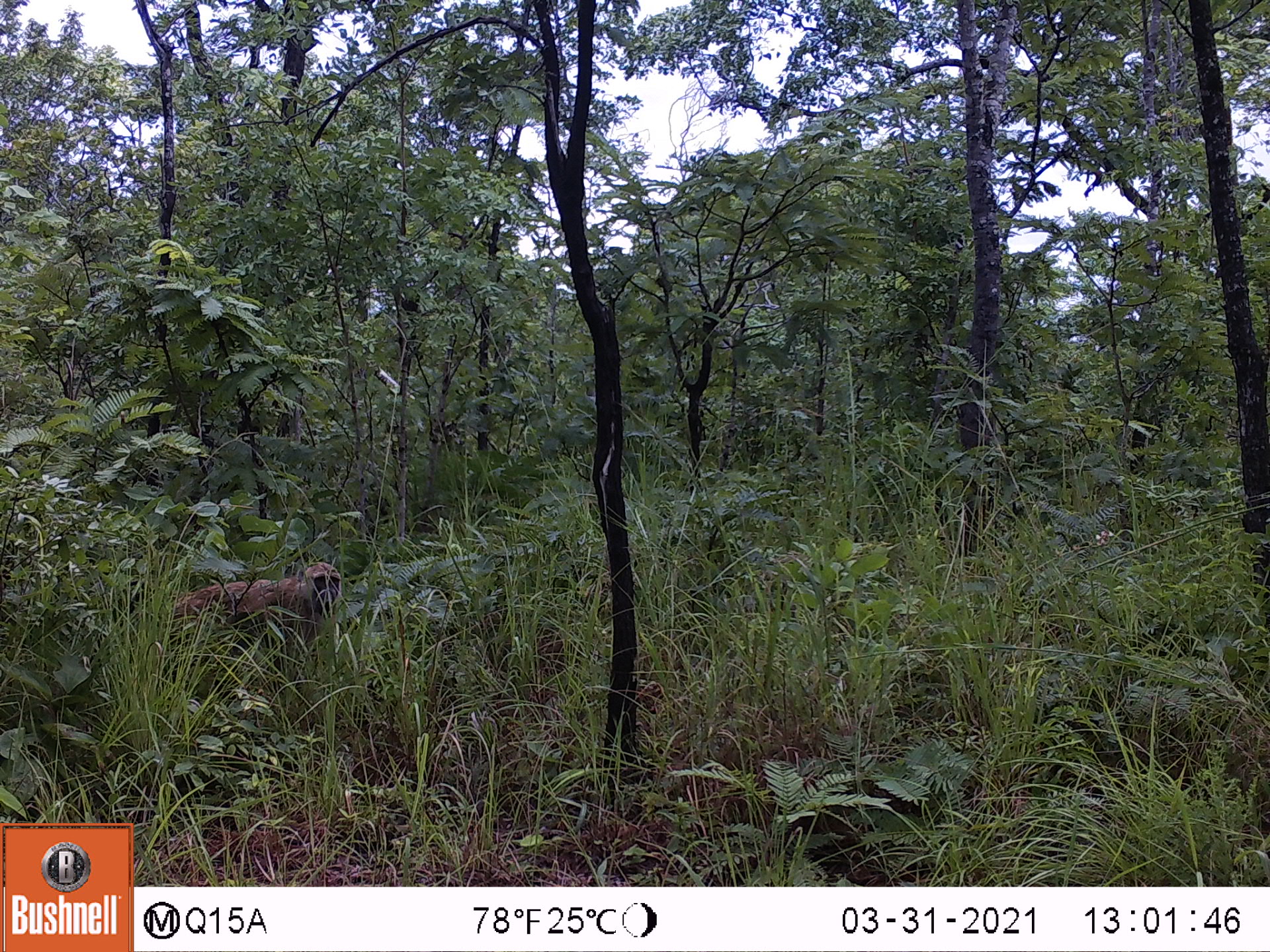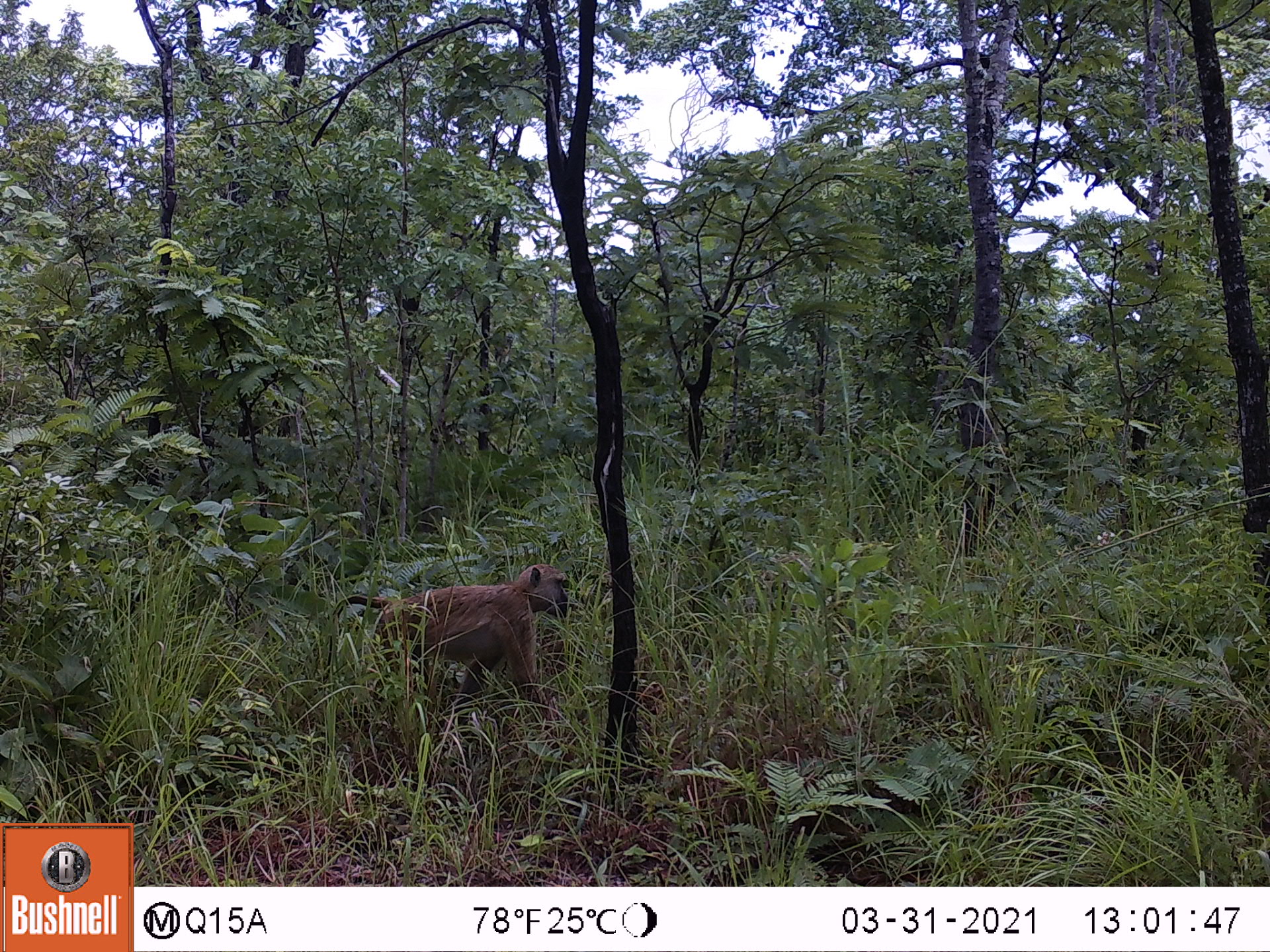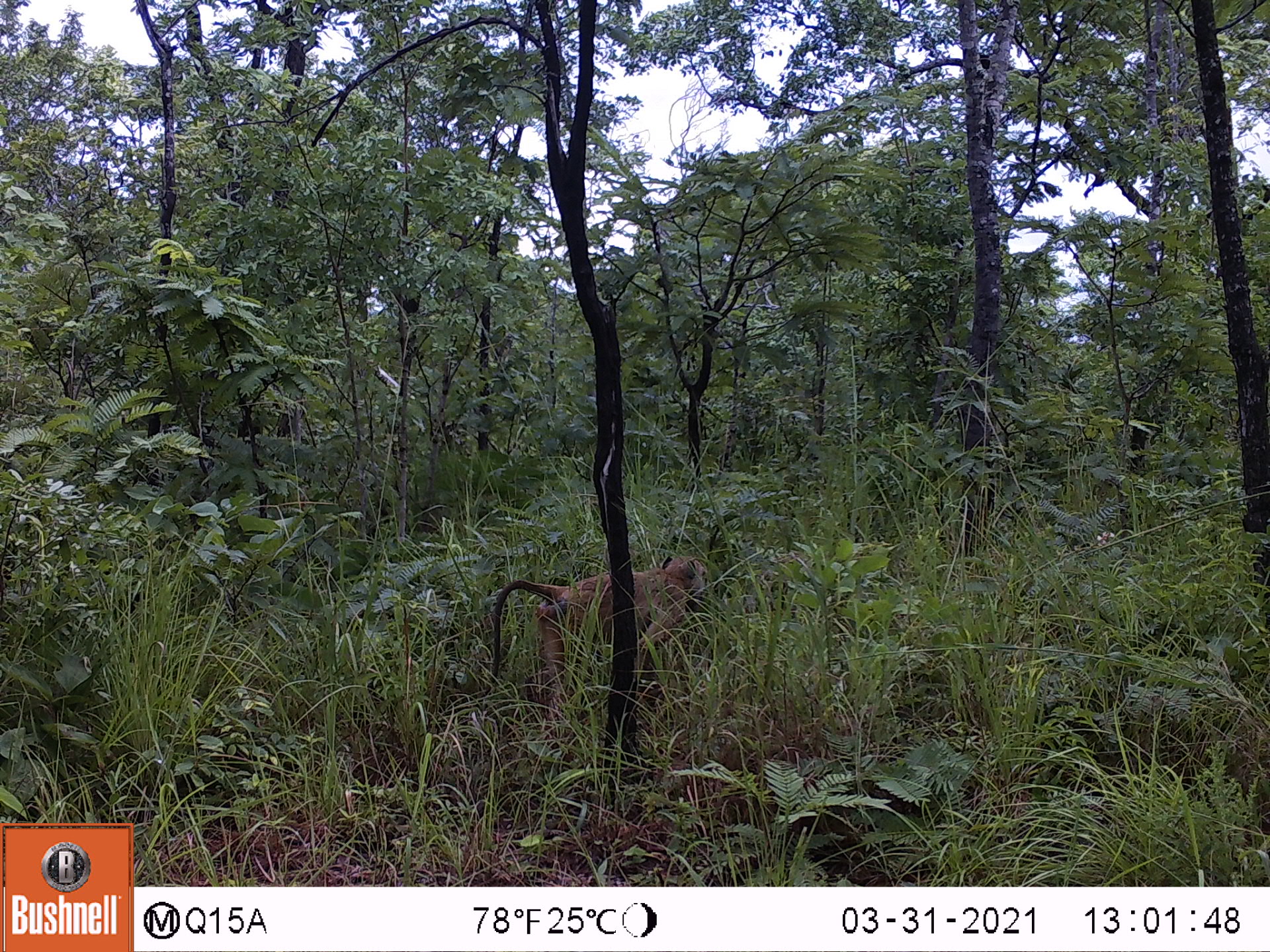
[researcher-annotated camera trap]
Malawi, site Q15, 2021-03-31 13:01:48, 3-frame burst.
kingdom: Animalia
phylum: Chordata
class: Mammalia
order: Primates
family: Cercopithecidae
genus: Papio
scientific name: Papio cynocephalus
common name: yellow baboon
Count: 1.